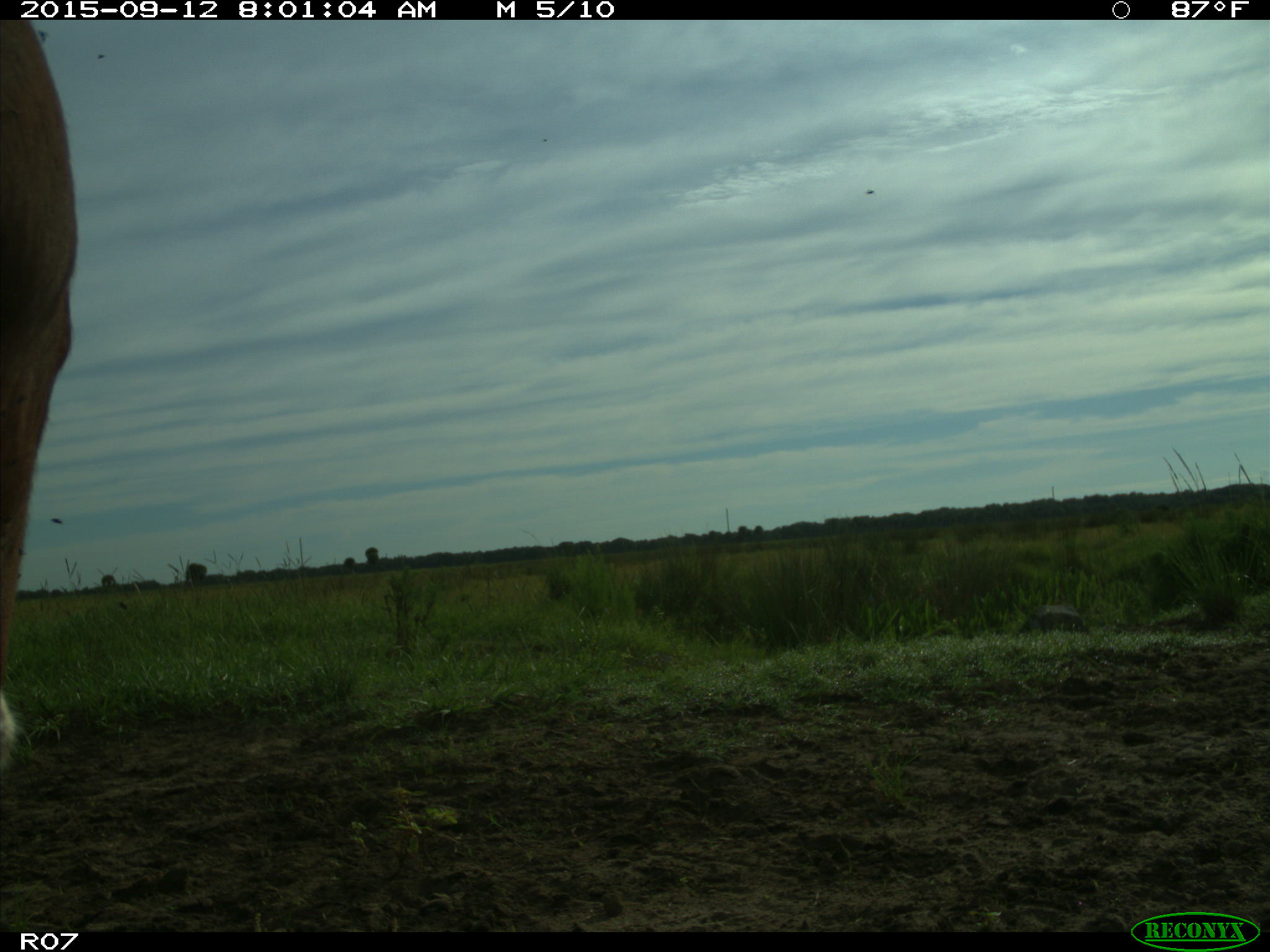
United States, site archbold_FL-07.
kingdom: Animalia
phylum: Chordata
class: Mammalia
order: Artiodactyla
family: Bovidae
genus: Bos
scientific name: Bos taurus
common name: domestic cow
Bos taurus (domestic cow).